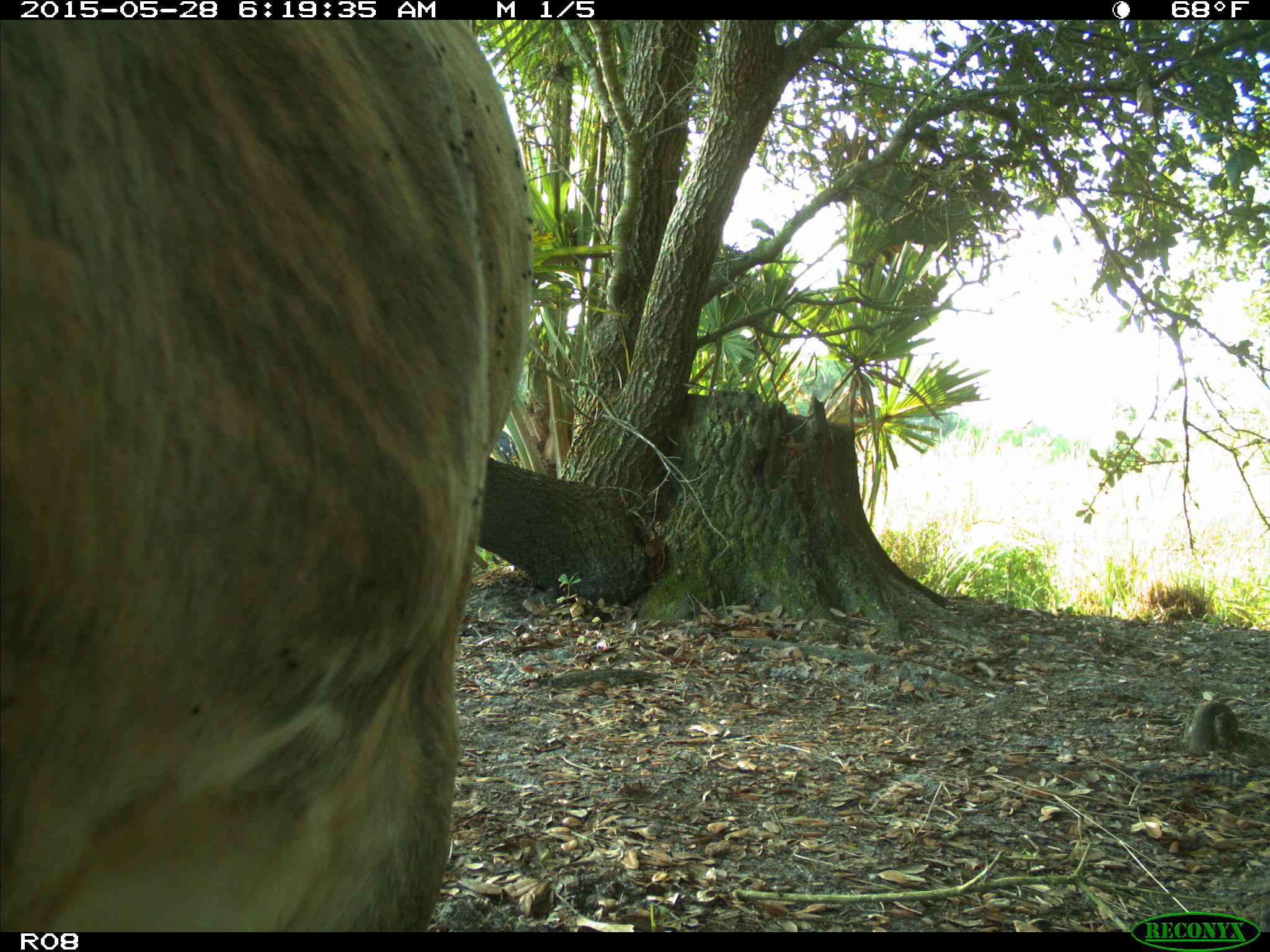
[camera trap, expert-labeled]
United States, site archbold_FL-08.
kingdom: Animalia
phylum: Chordata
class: Mammalia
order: Artiodactyla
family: Bovidae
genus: Bos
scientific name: Bos taurus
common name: domestic cow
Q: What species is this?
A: Bos taurus (domestic cow).